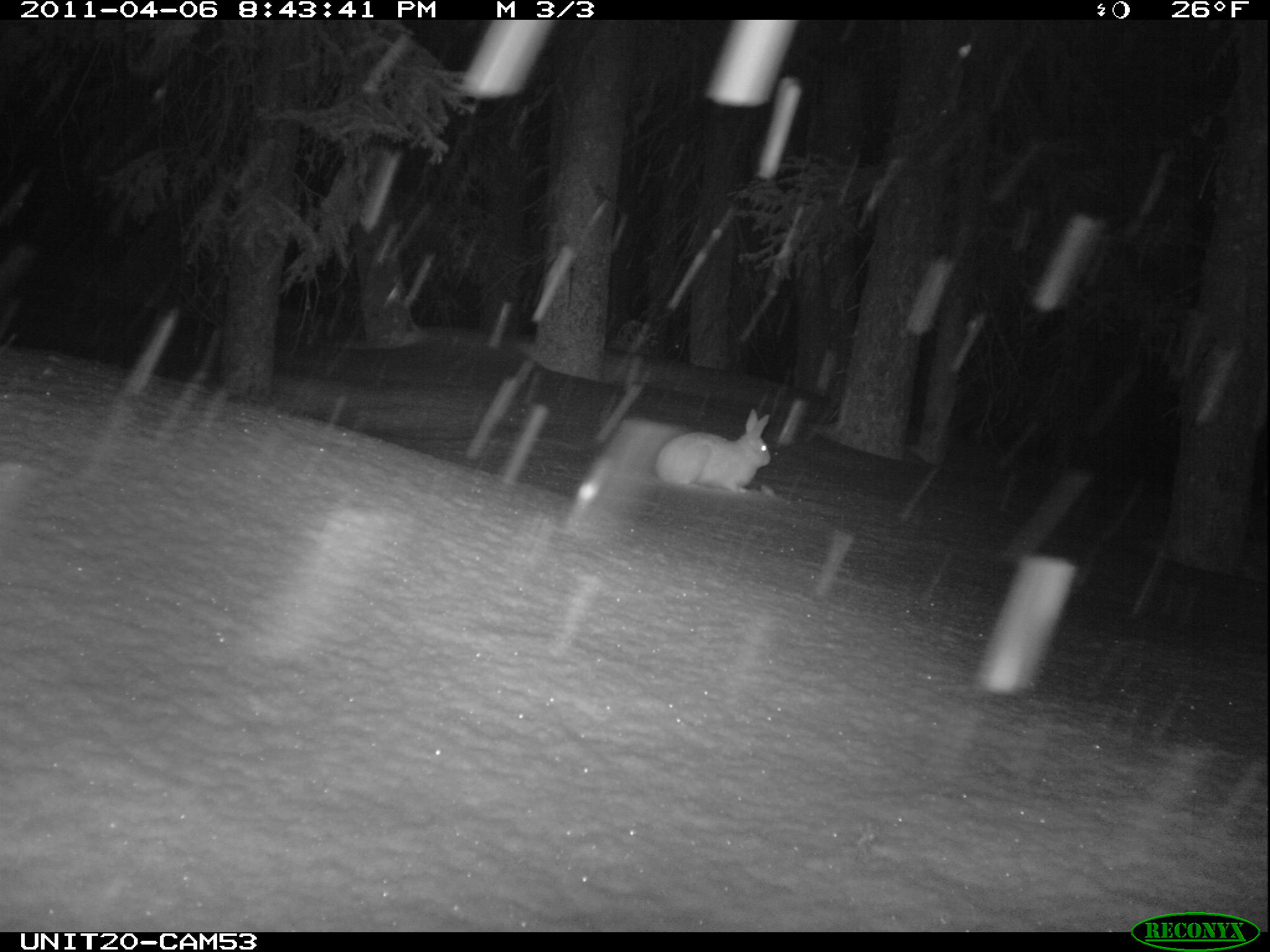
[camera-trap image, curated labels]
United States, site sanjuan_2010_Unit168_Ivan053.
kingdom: Animalia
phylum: Chordata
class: Mammalia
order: Lagomorpha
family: Leporidae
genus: Lepus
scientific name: Lepus americanus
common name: snowshoe hare